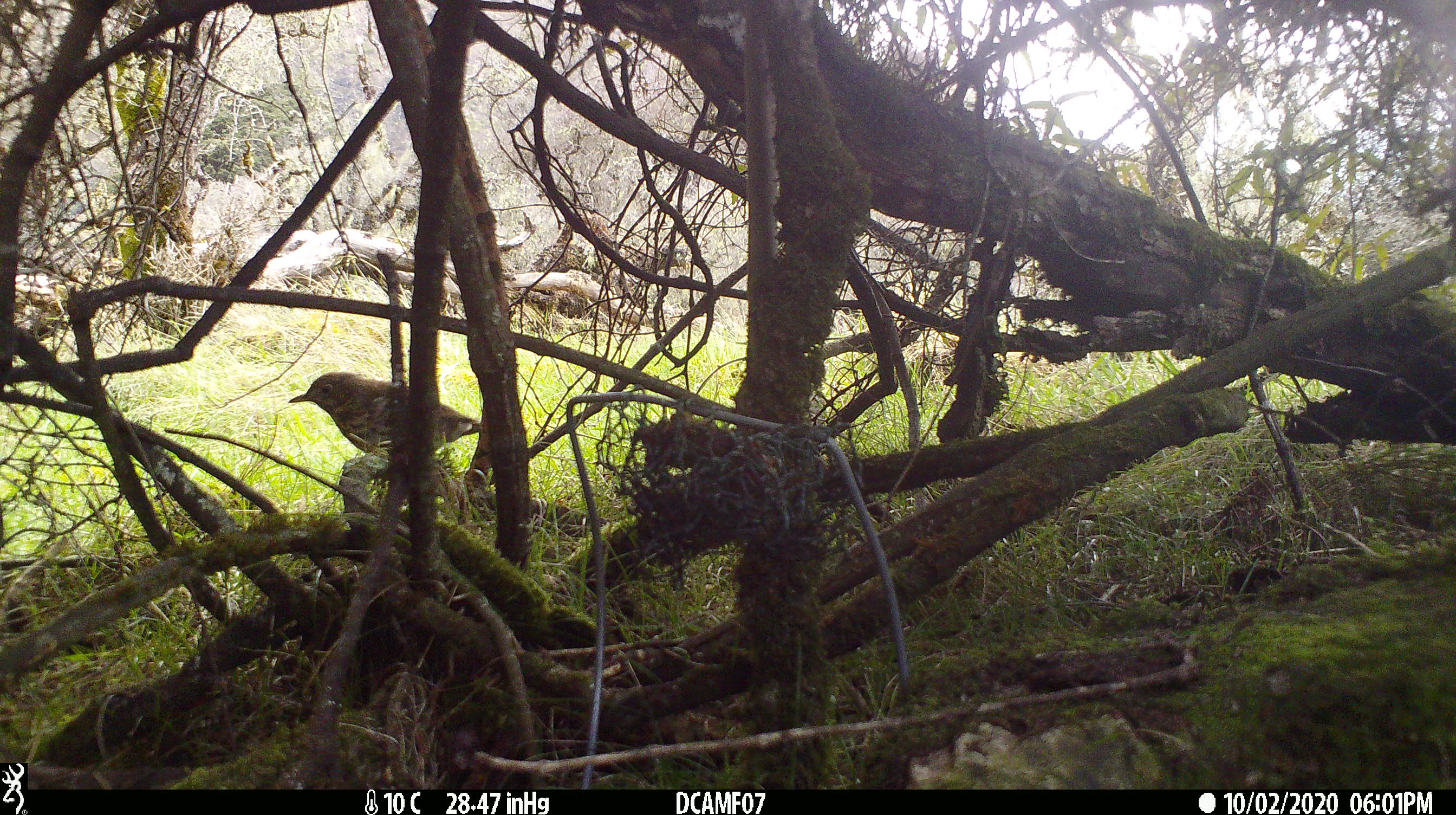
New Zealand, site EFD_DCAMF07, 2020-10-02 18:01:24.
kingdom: Animalia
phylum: Chordata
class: Aves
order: Passeriformes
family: Turdidae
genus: Turdus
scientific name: Turdus philomelos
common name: song thrush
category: thrush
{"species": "thrush (song thrush) (Turdus philomelos)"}